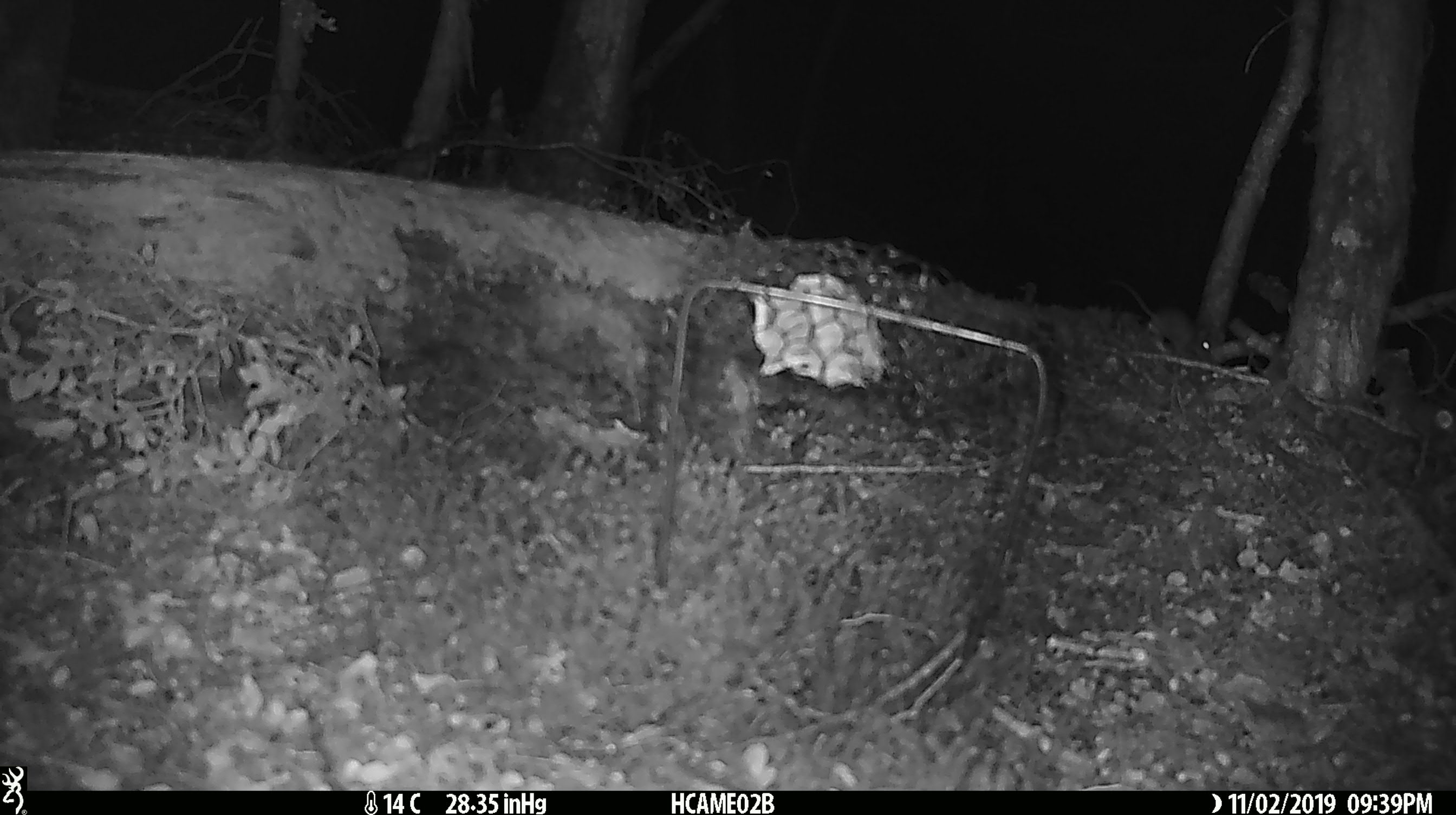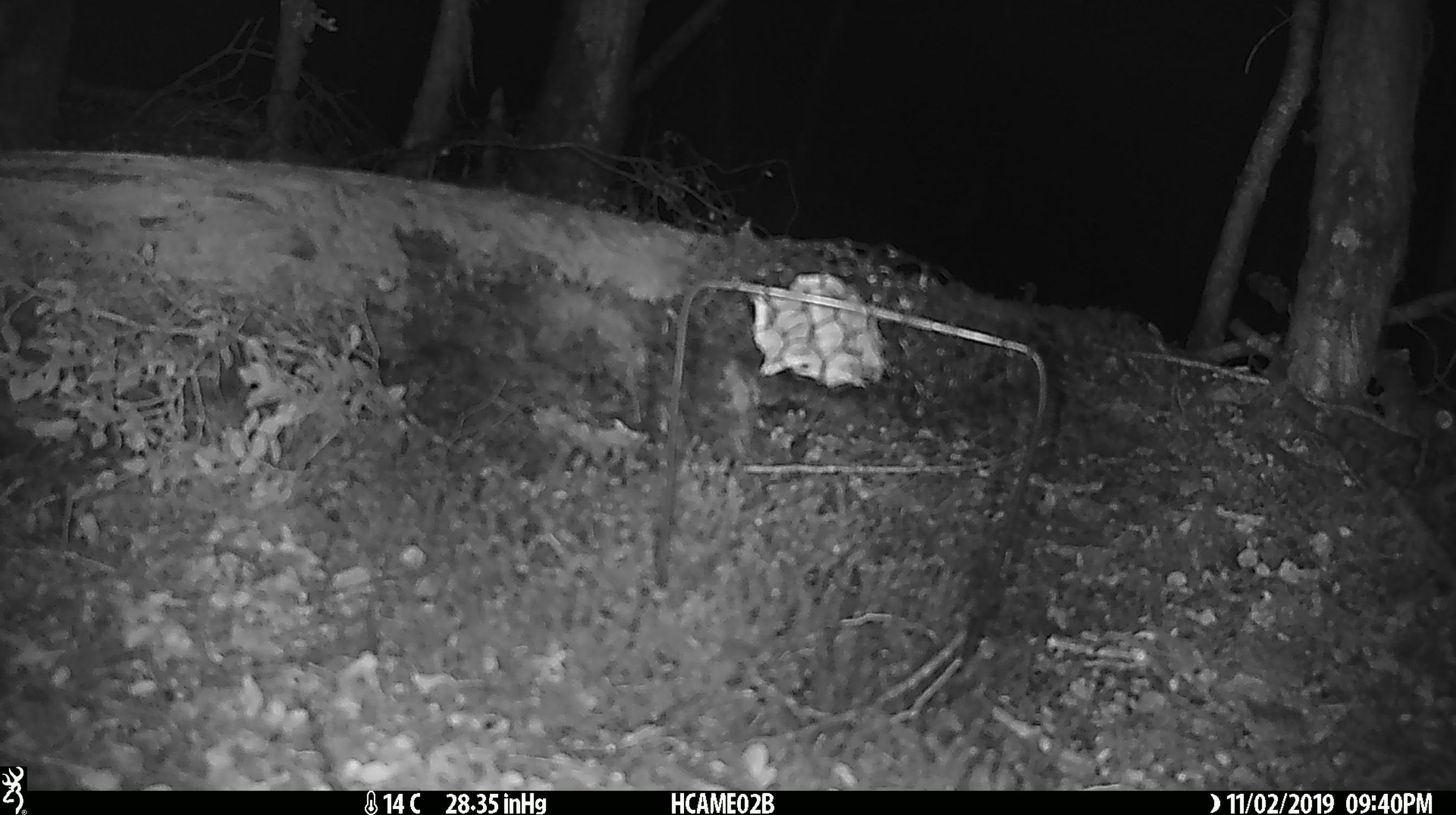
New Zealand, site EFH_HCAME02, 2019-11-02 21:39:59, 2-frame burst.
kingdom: Animalia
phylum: Chordata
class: Mammalia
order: Rodentia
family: Muridae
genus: Mus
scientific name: Mus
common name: mouse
Mouse (Mus).